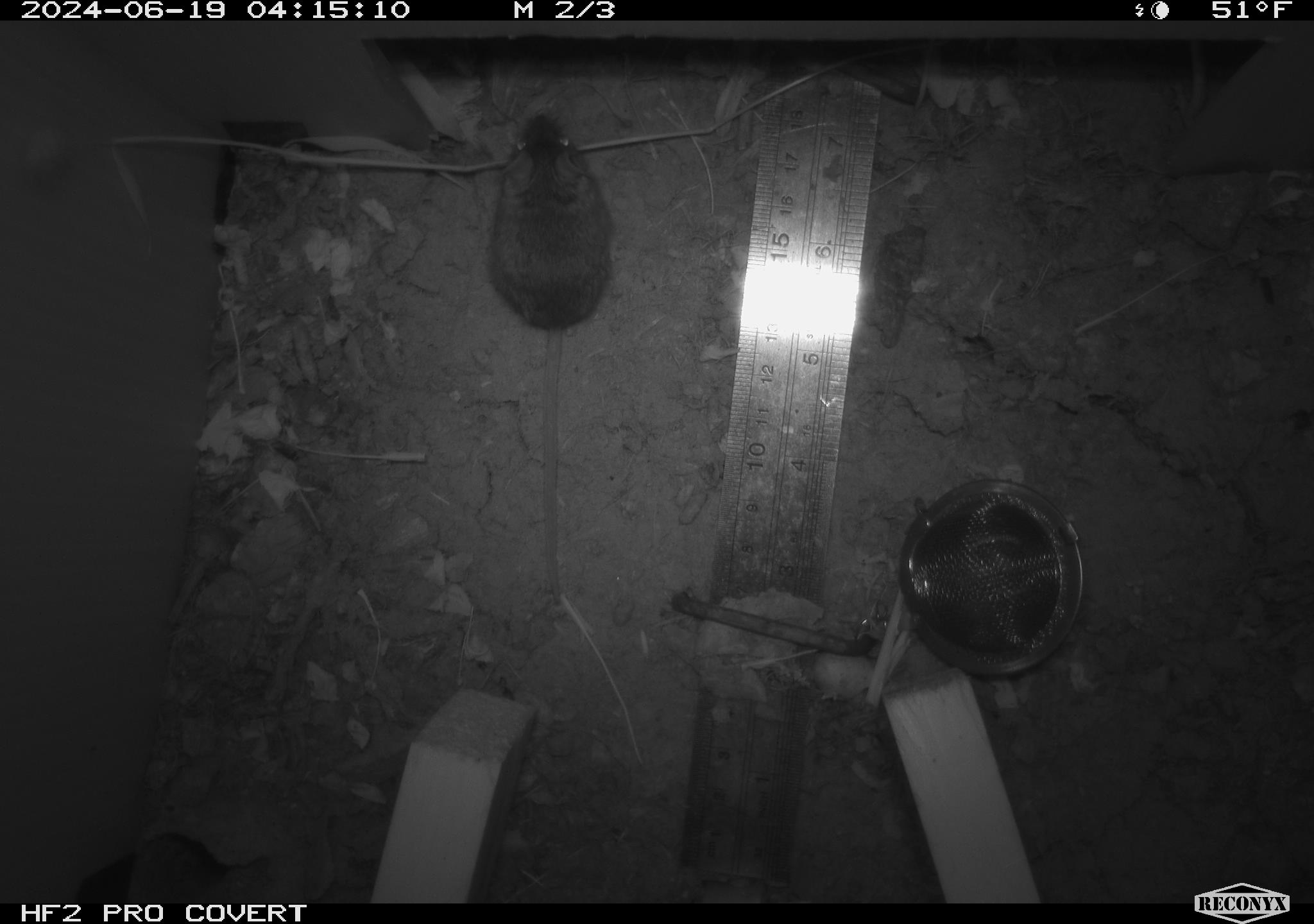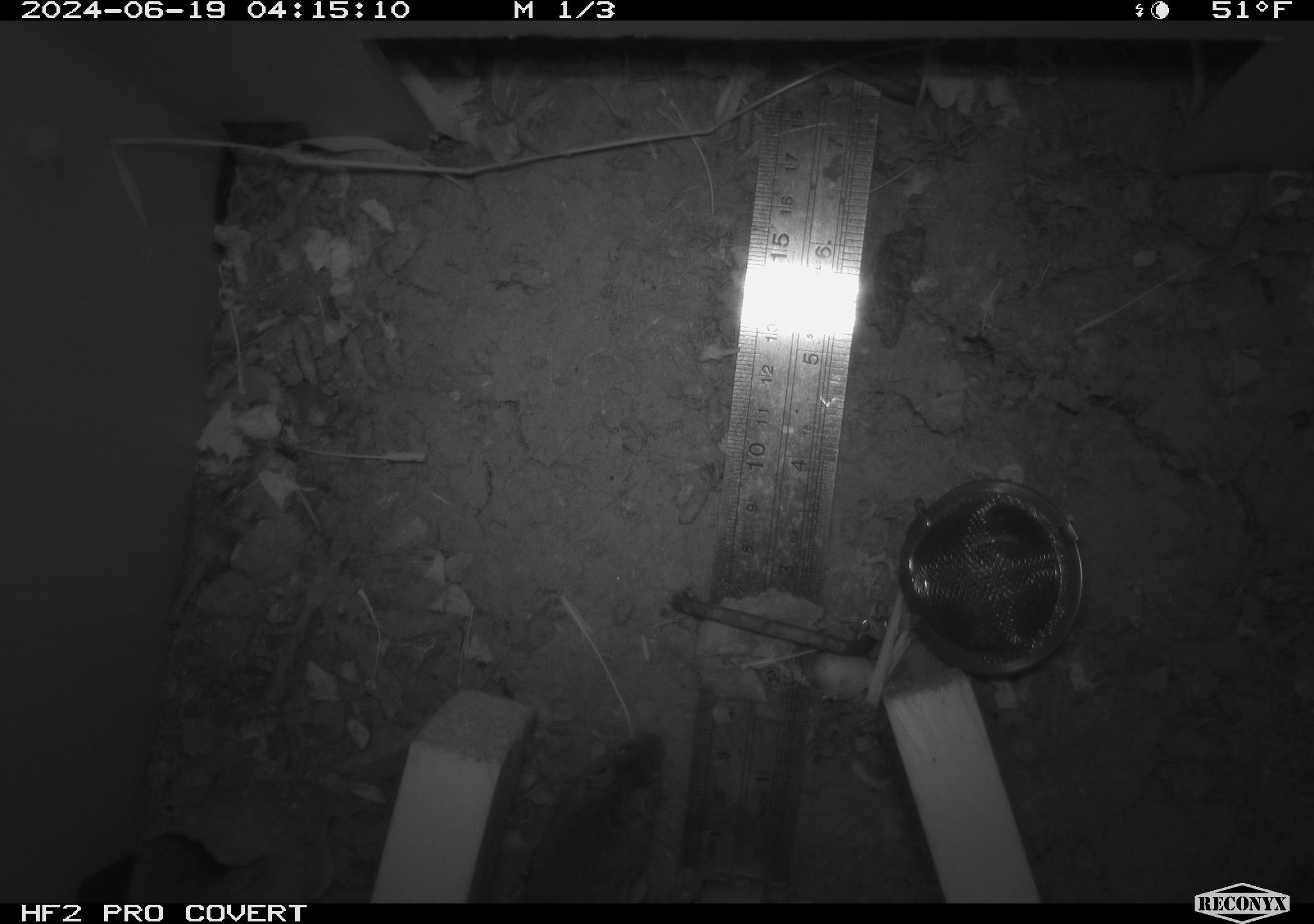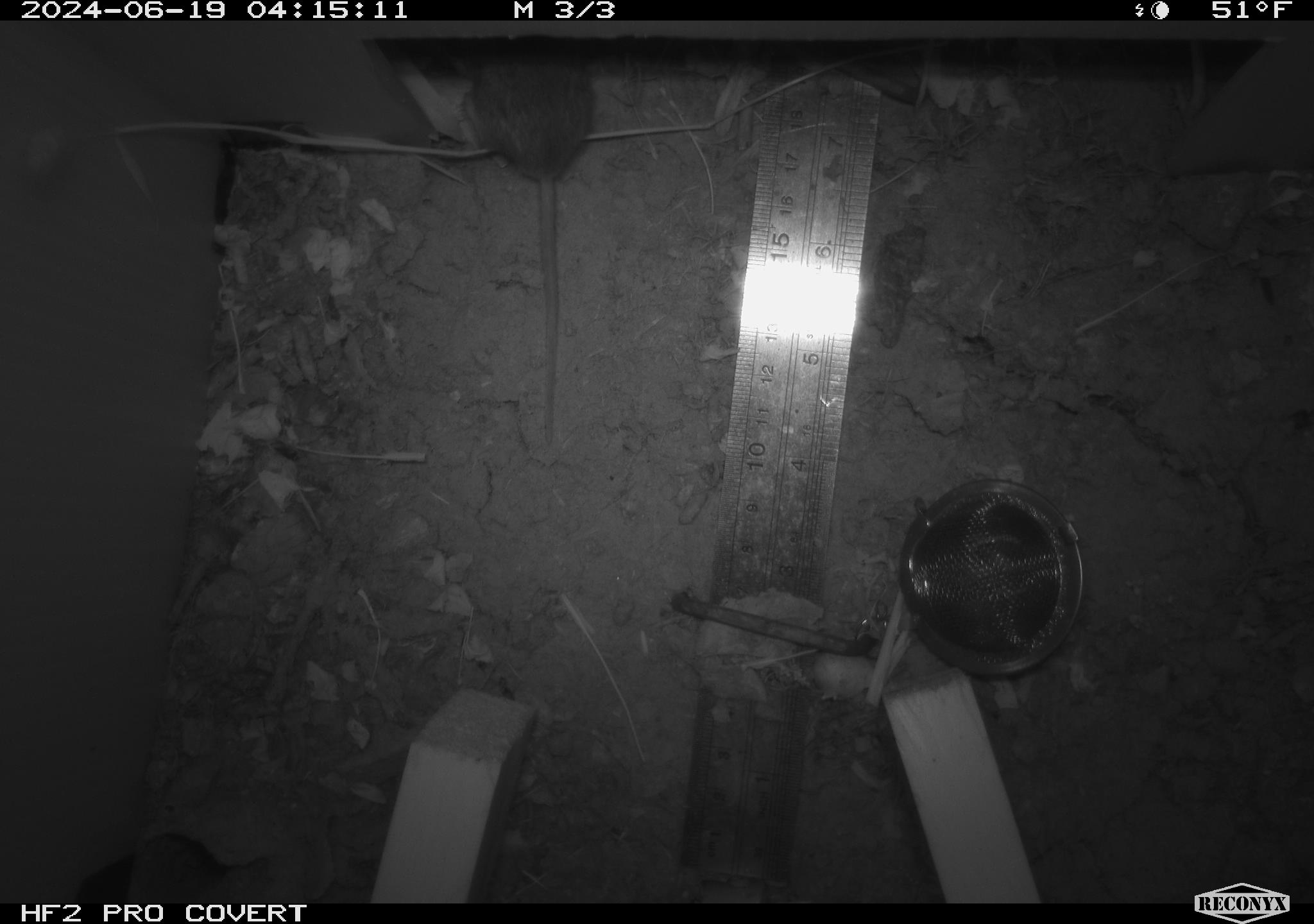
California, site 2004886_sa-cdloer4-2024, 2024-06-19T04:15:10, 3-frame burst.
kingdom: Animalia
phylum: Chordata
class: Mammalia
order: Rodentia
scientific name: Rodentia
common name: rodent